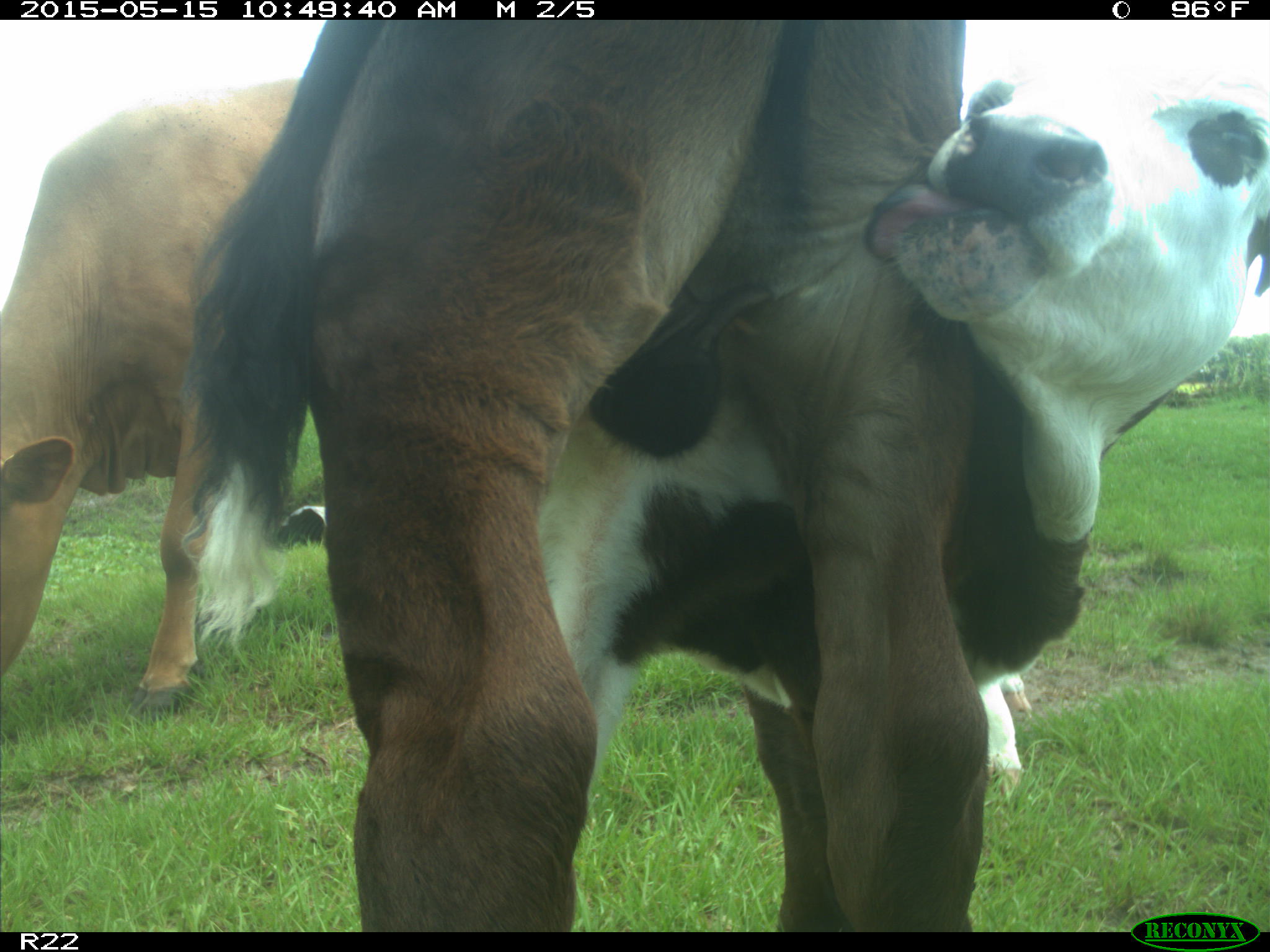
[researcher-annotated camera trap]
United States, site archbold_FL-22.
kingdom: Animalia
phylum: Chordata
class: Mammalia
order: Artiodactyla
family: Bovidae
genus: Bos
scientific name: Bos taurus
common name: domestic cow